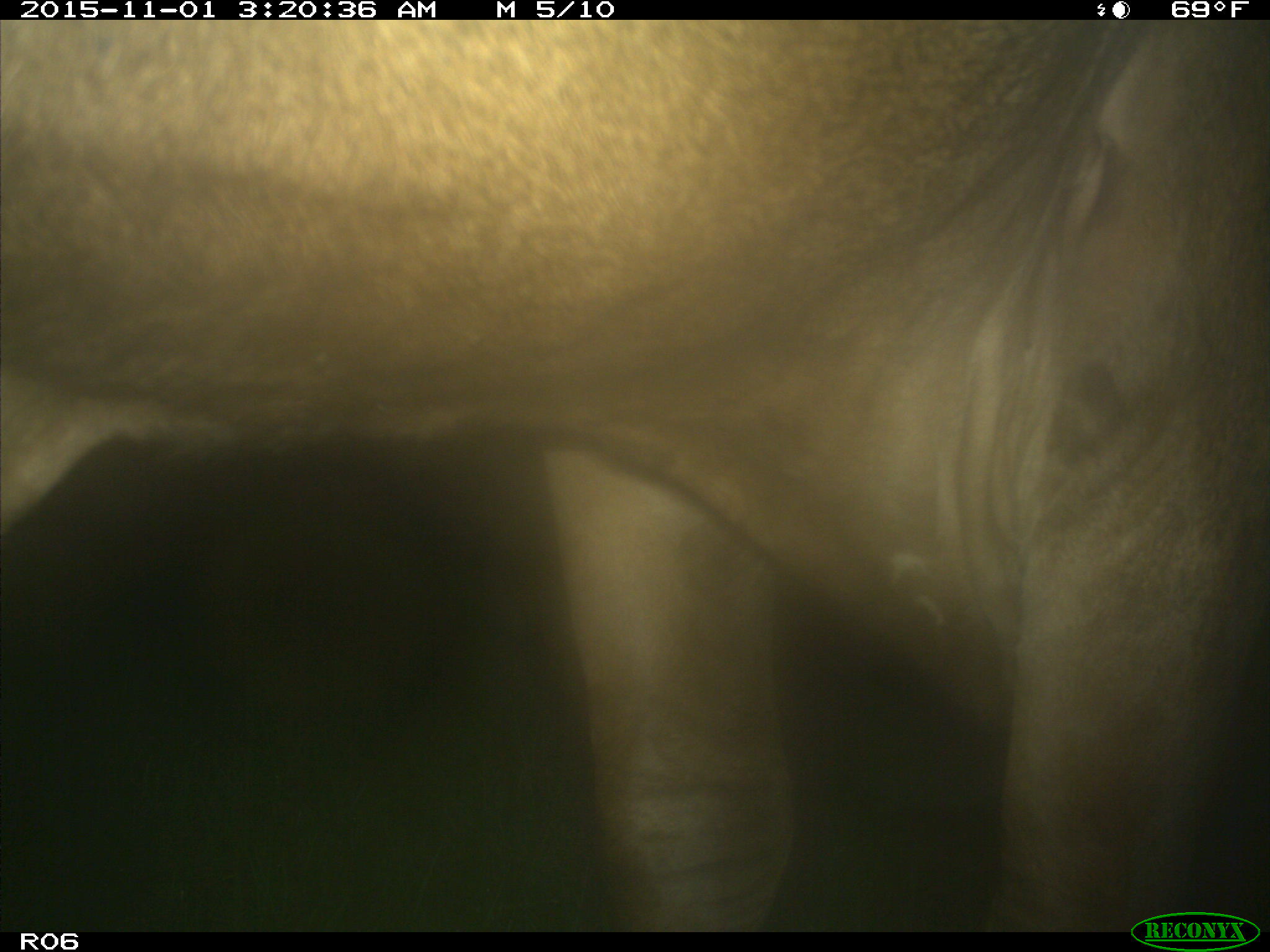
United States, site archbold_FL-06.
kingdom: Animalia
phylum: Chordata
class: Mammalia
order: Artiodactyla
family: Bovidae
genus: Bos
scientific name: Bos taurus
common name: domestic cow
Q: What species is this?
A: Bos taurus (domestic cow).